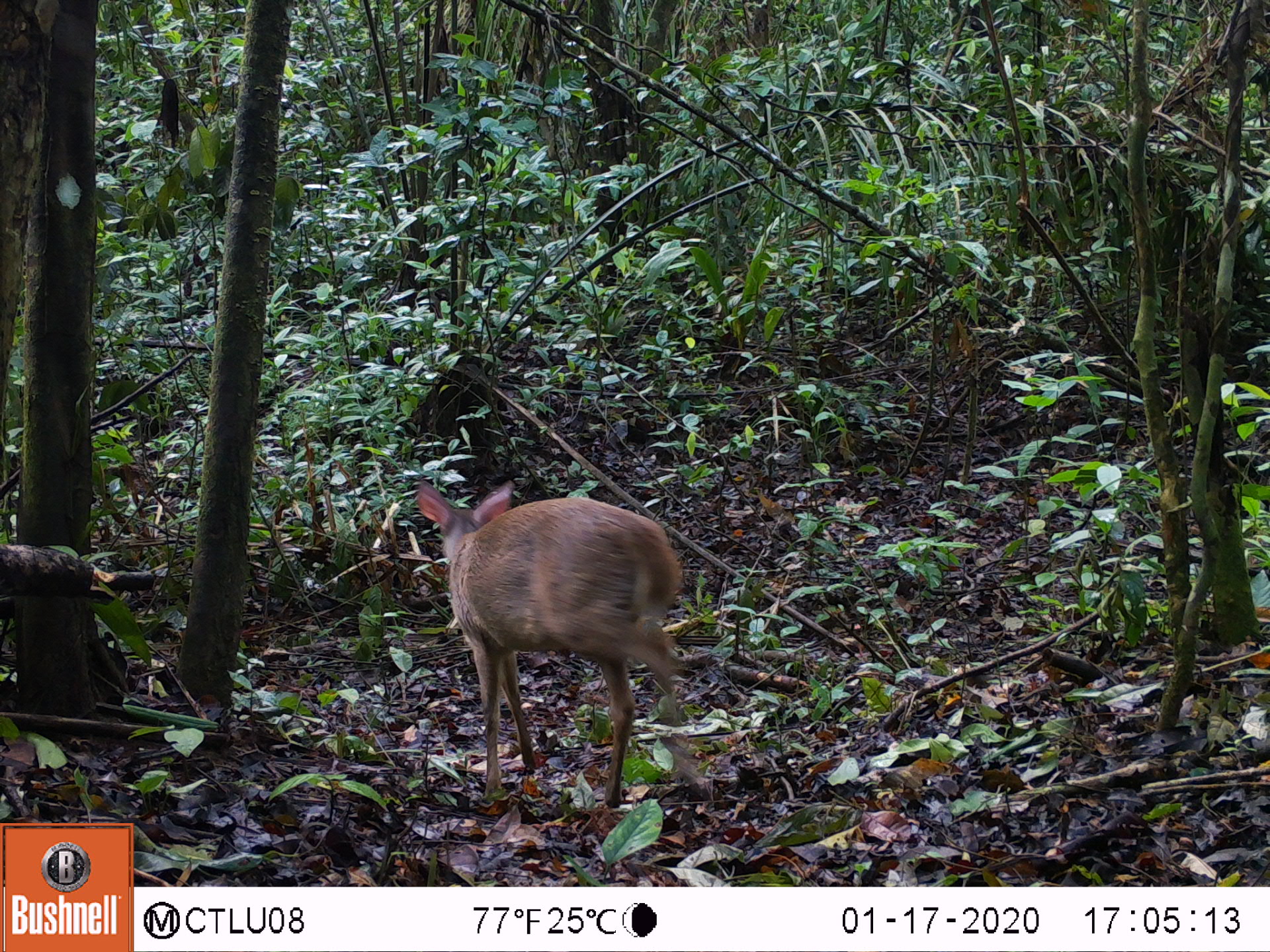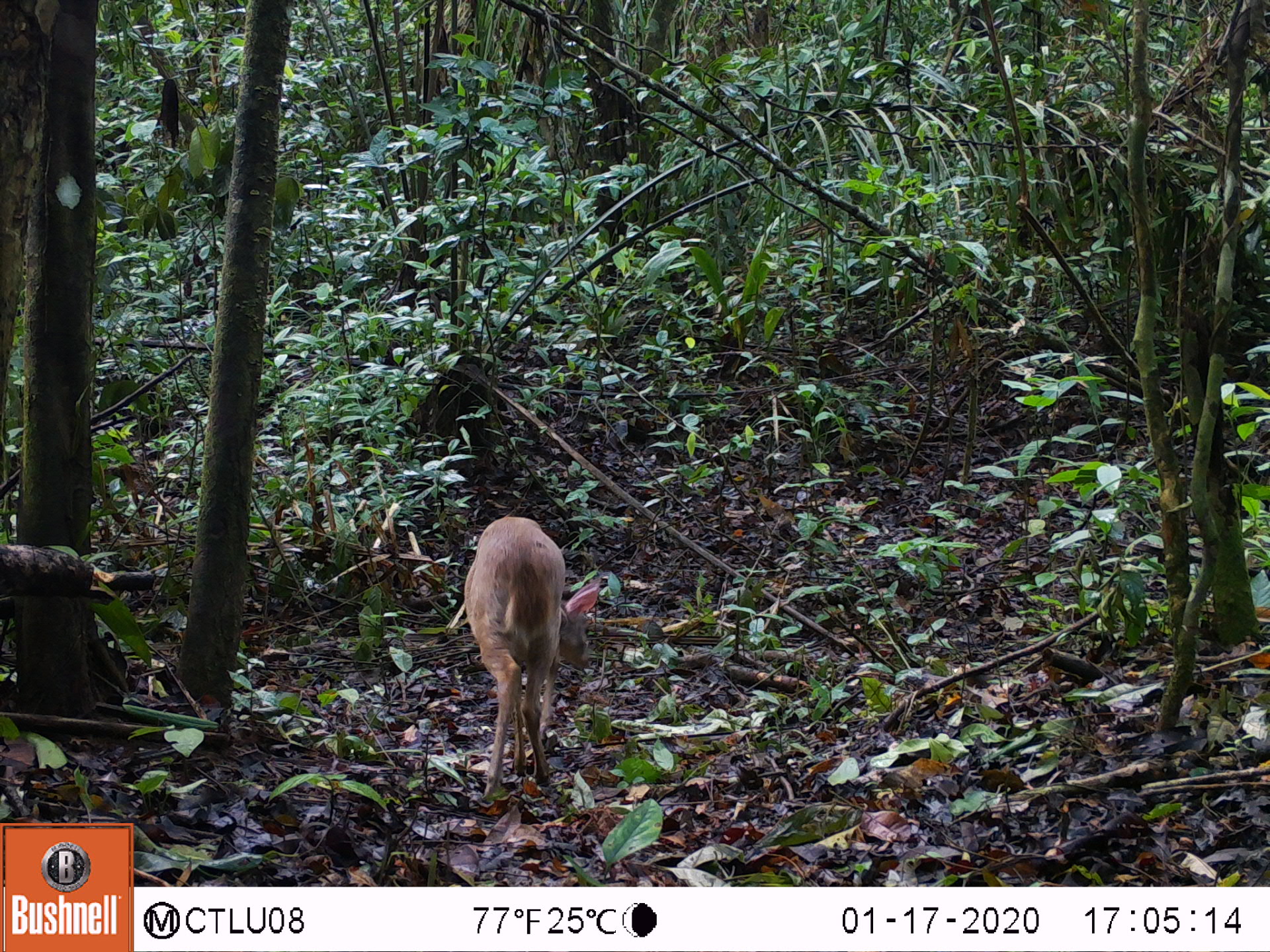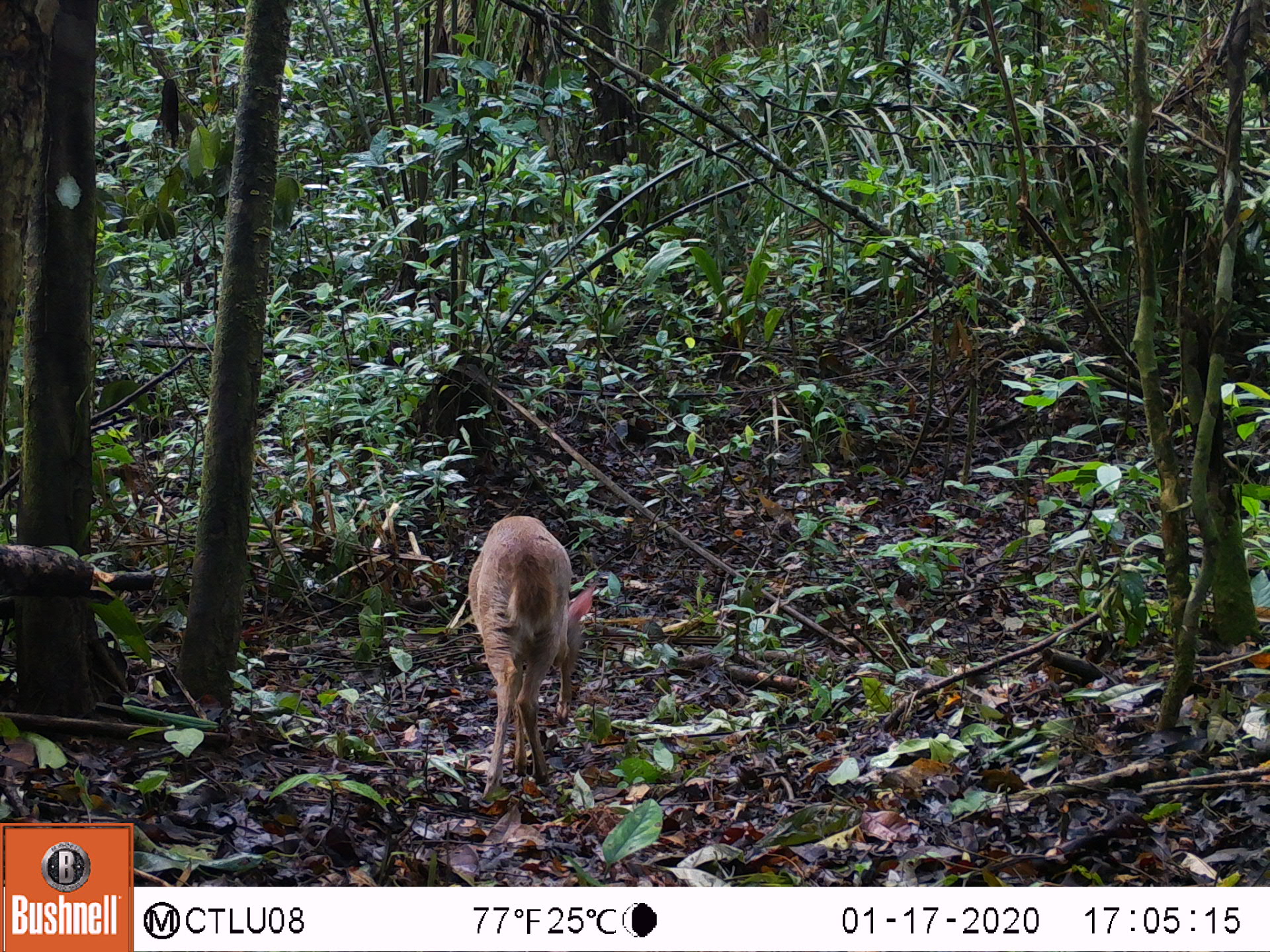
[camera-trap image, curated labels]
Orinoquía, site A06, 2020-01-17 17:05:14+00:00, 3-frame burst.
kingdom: Animalia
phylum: Chordata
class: Mammalia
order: Artiodactyla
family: Cervidae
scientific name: Cervidae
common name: deer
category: unknown cervid